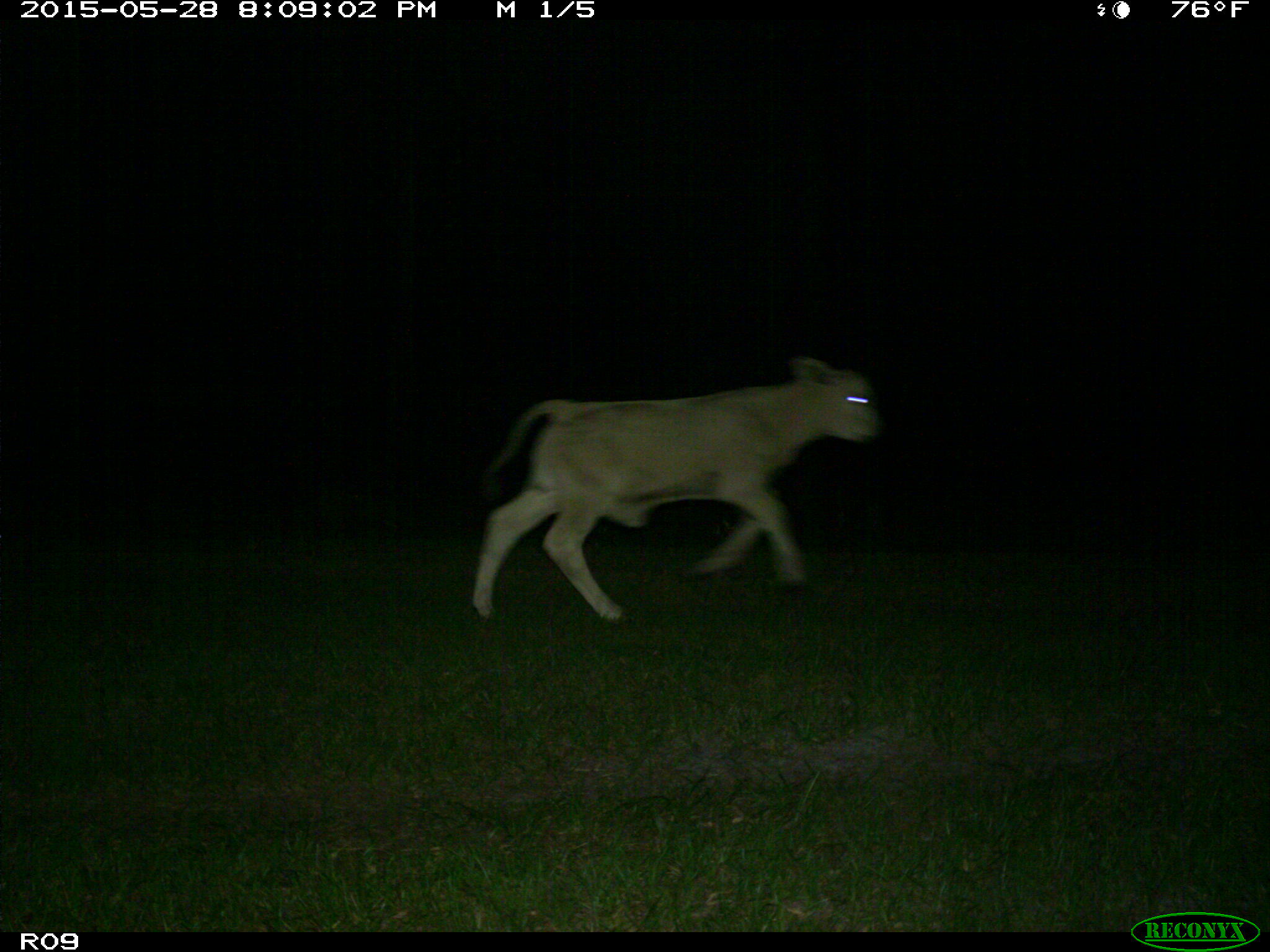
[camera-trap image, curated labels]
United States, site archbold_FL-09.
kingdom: Animalia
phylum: Chordata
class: Mammalia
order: Artiodactyla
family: Bovidae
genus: Bos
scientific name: Bos taurus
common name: domestic cow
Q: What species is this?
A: Bos taurus (domestic cow).